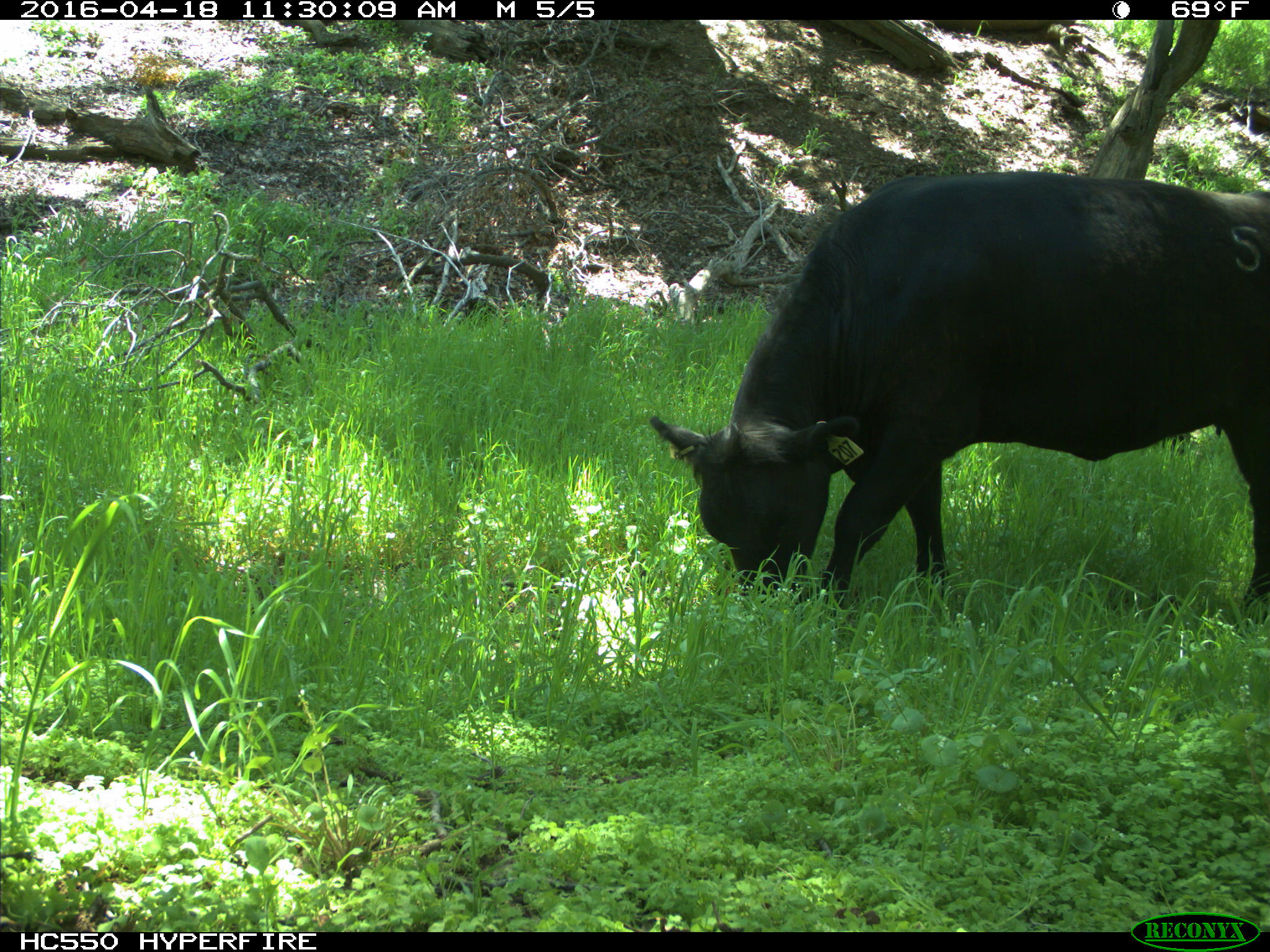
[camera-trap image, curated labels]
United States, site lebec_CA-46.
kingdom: Animalia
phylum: Chordata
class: Mammalia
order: Artiodactyla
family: Bovidae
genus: Bos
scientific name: Bos taurus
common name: domestic cow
Bos taurus (domestic cow).